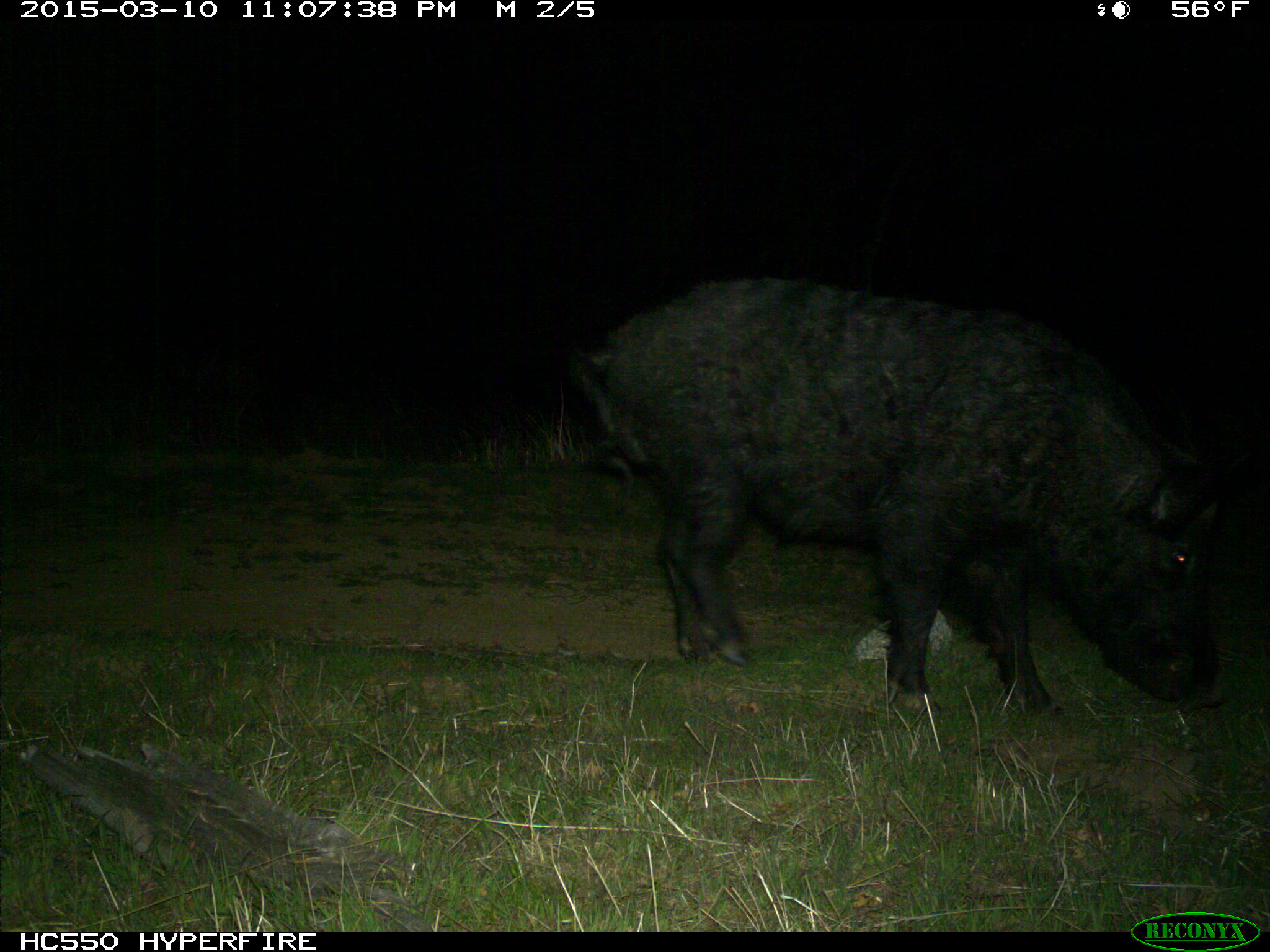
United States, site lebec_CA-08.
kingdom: Animalia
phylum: Chordata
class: Mammalia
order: Artiodactyla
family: Suidae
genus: Sus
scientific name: Sus scrofa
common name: wild boar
Sus scrofa (wild boar).